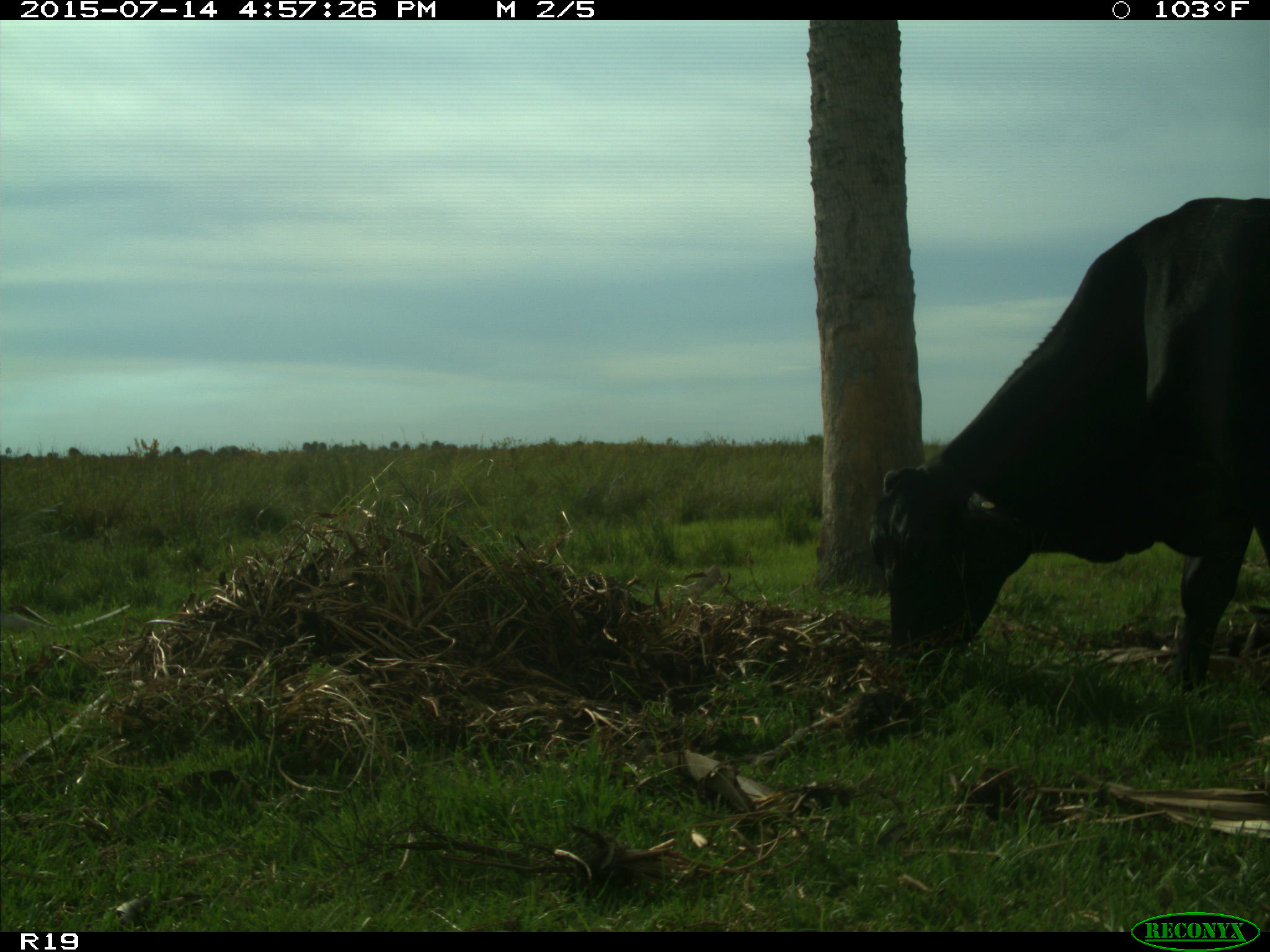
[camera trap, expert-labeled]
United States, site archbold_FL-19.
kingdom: Animalia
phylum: Chordata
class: Mammalia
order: Artiodactyla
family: Bovidae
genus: Bos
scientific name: Bos taurus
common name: domestic cow